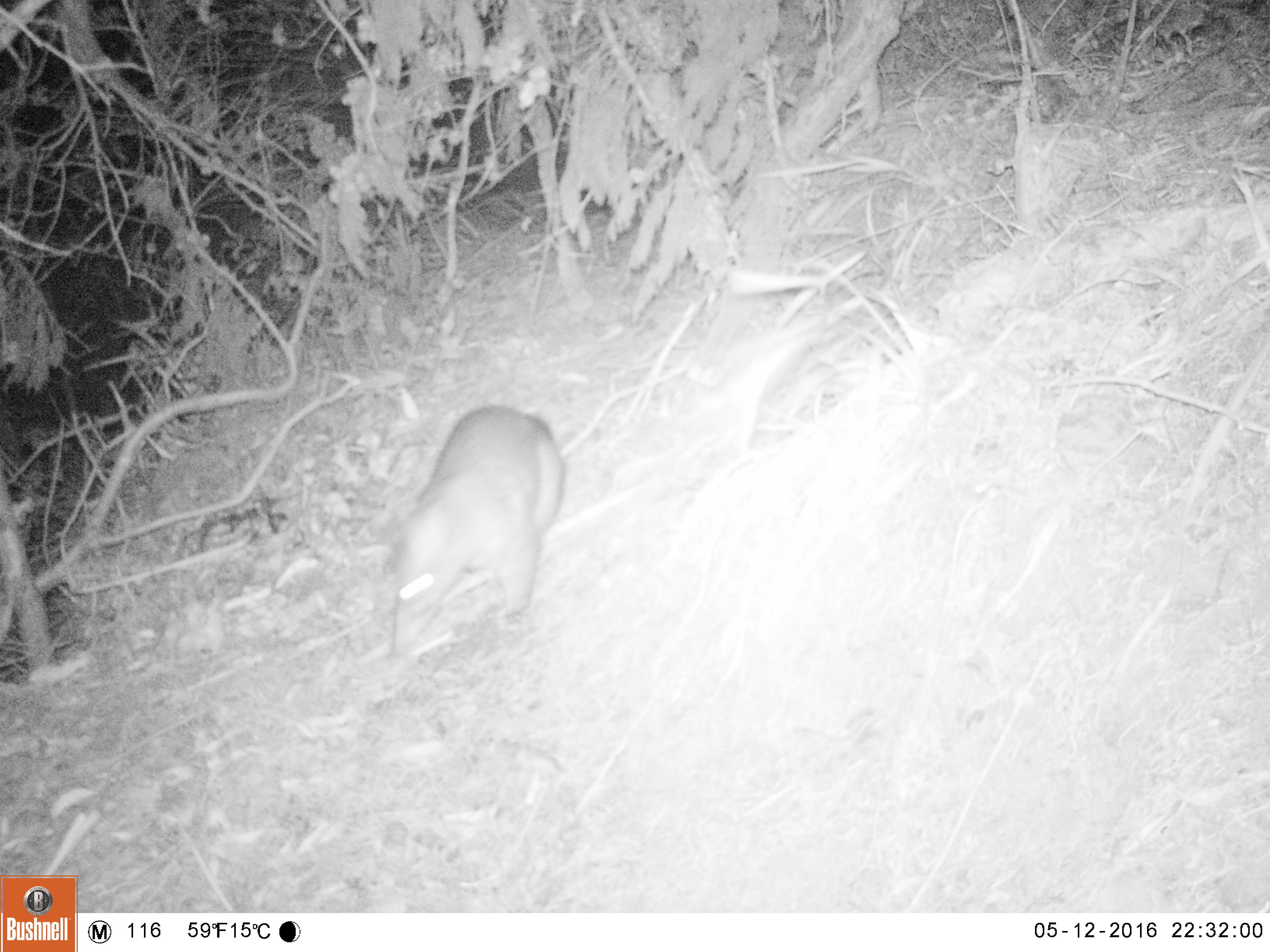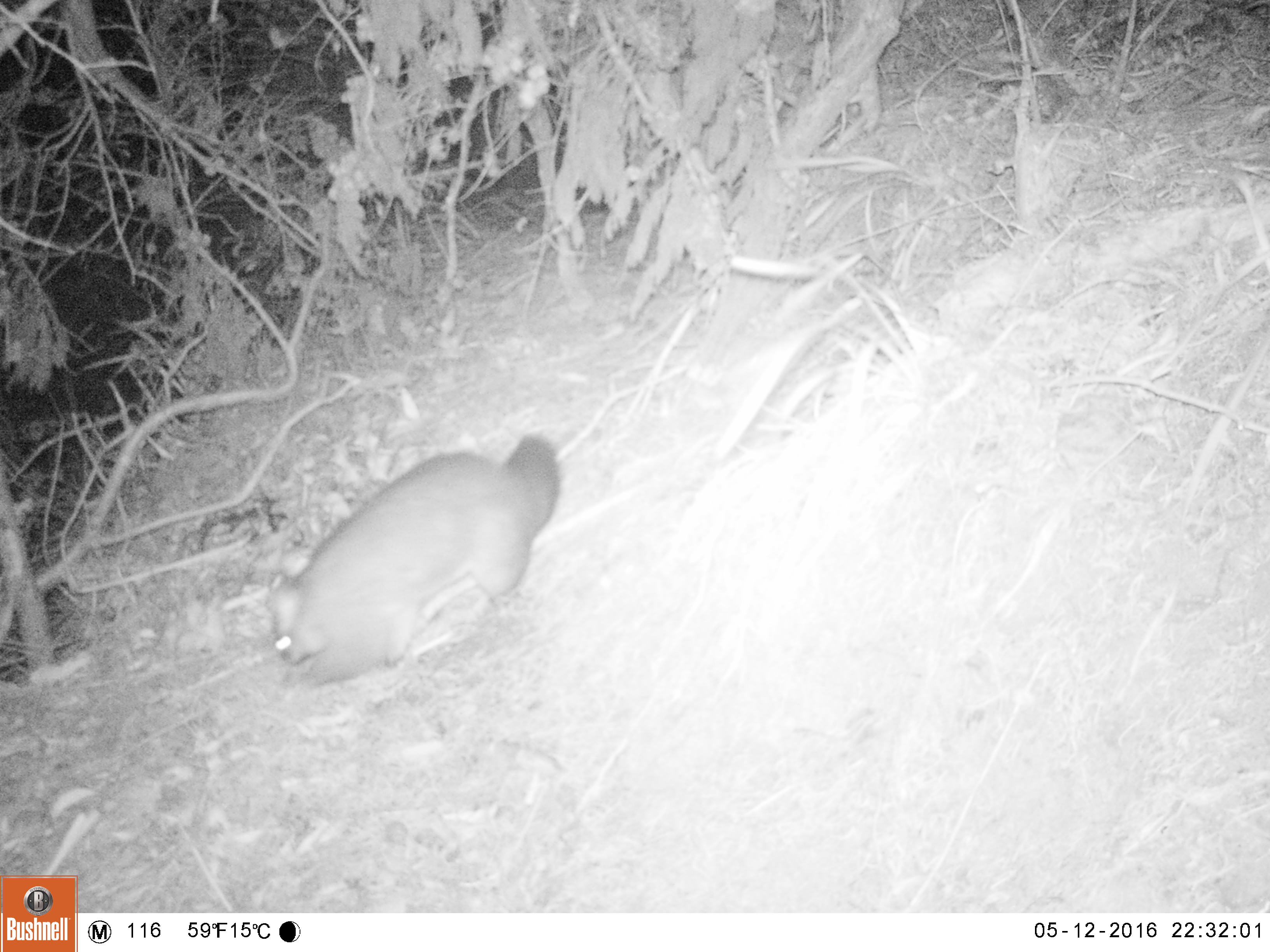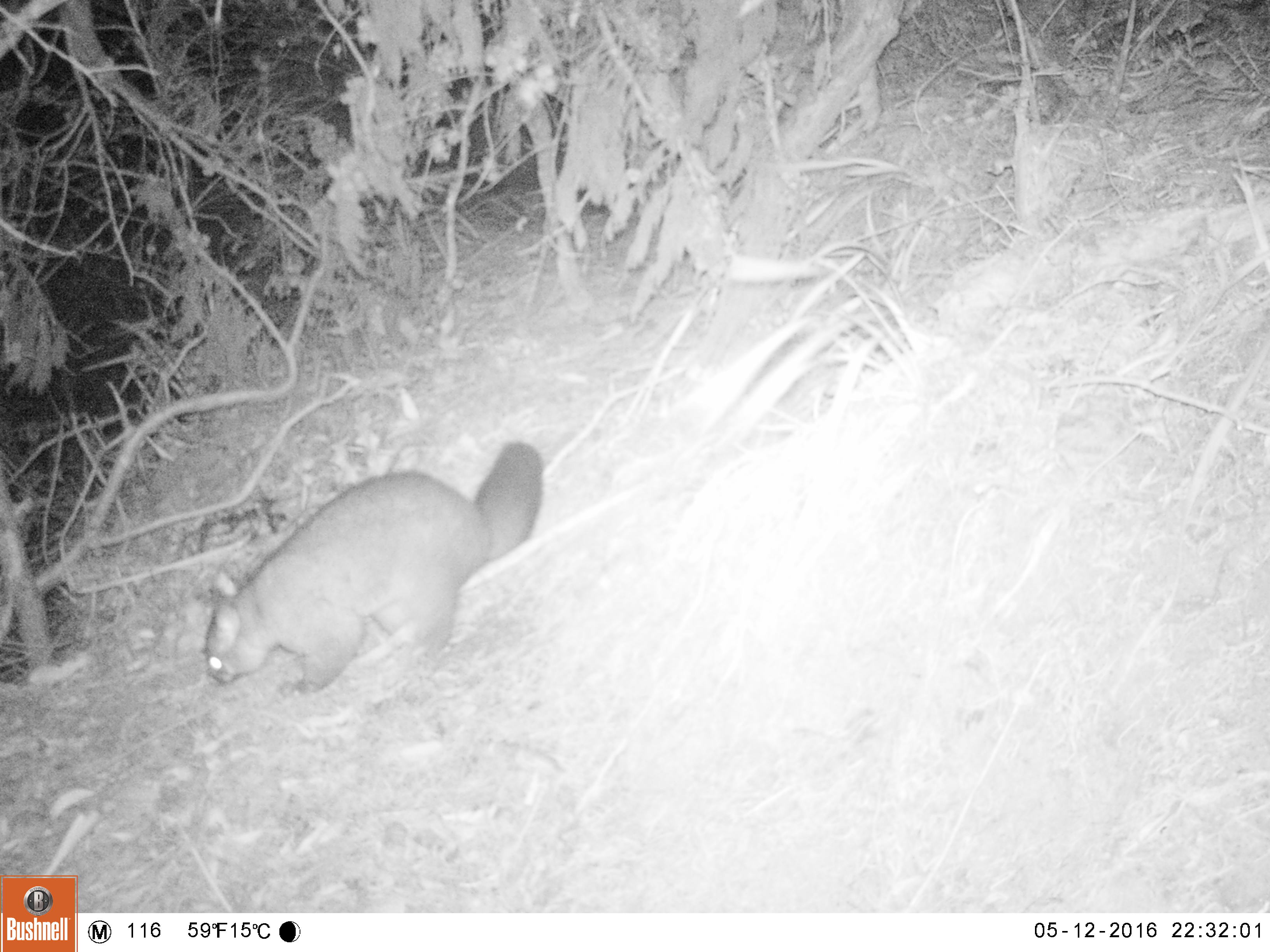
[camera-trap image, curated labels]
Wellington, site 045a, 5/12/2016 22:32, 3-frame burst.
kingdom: Animalia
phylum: Chordata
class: Mammalia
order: Didelphimorphia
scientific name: Didelphimorphia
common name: possum